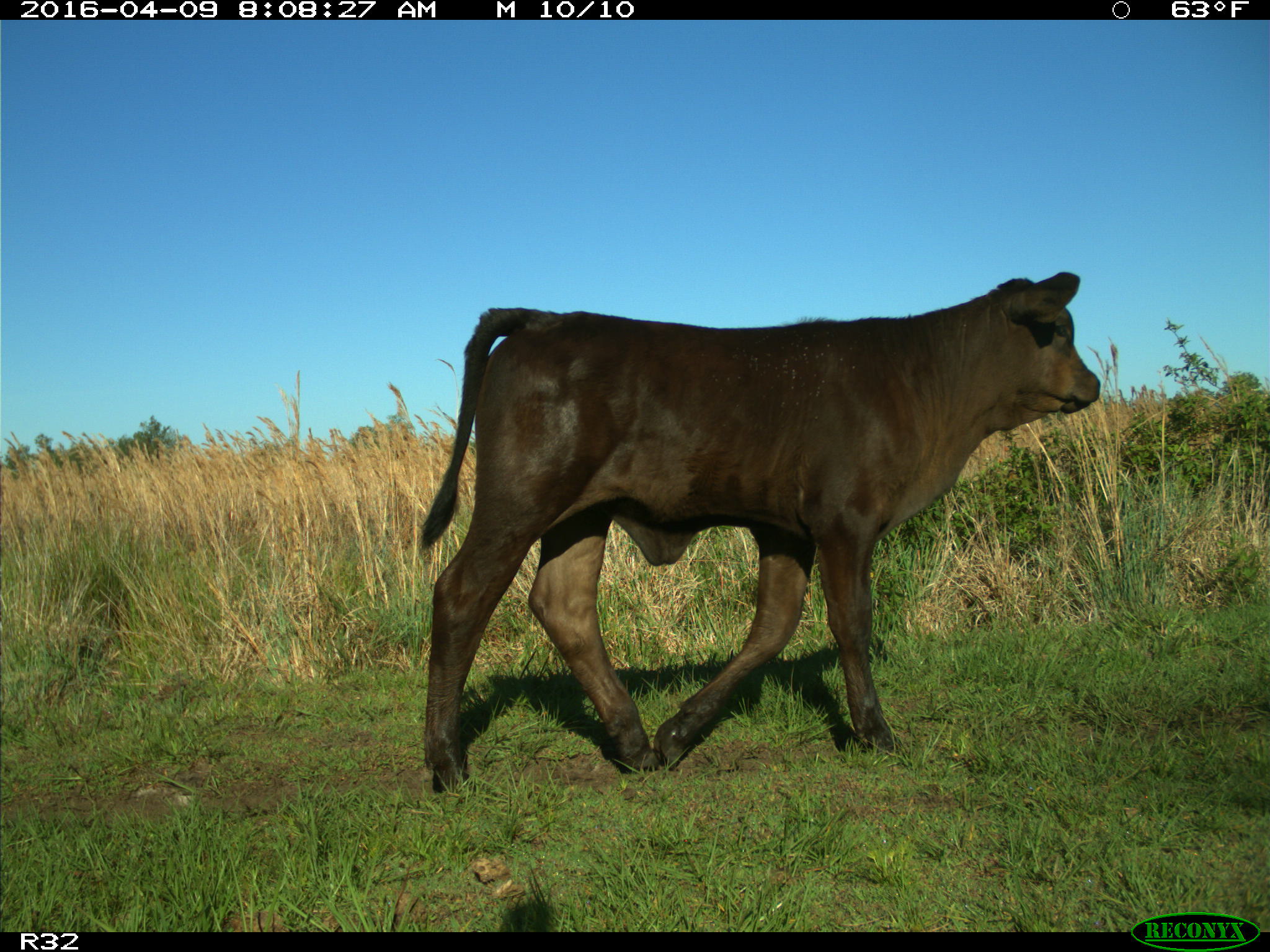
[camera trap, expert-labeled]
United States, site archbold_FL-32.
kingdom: Animalia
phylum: Chordata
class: Mammalia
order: Artiodactyla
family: Bovidae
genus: Bos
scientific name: Bos taurus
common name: domestic cow